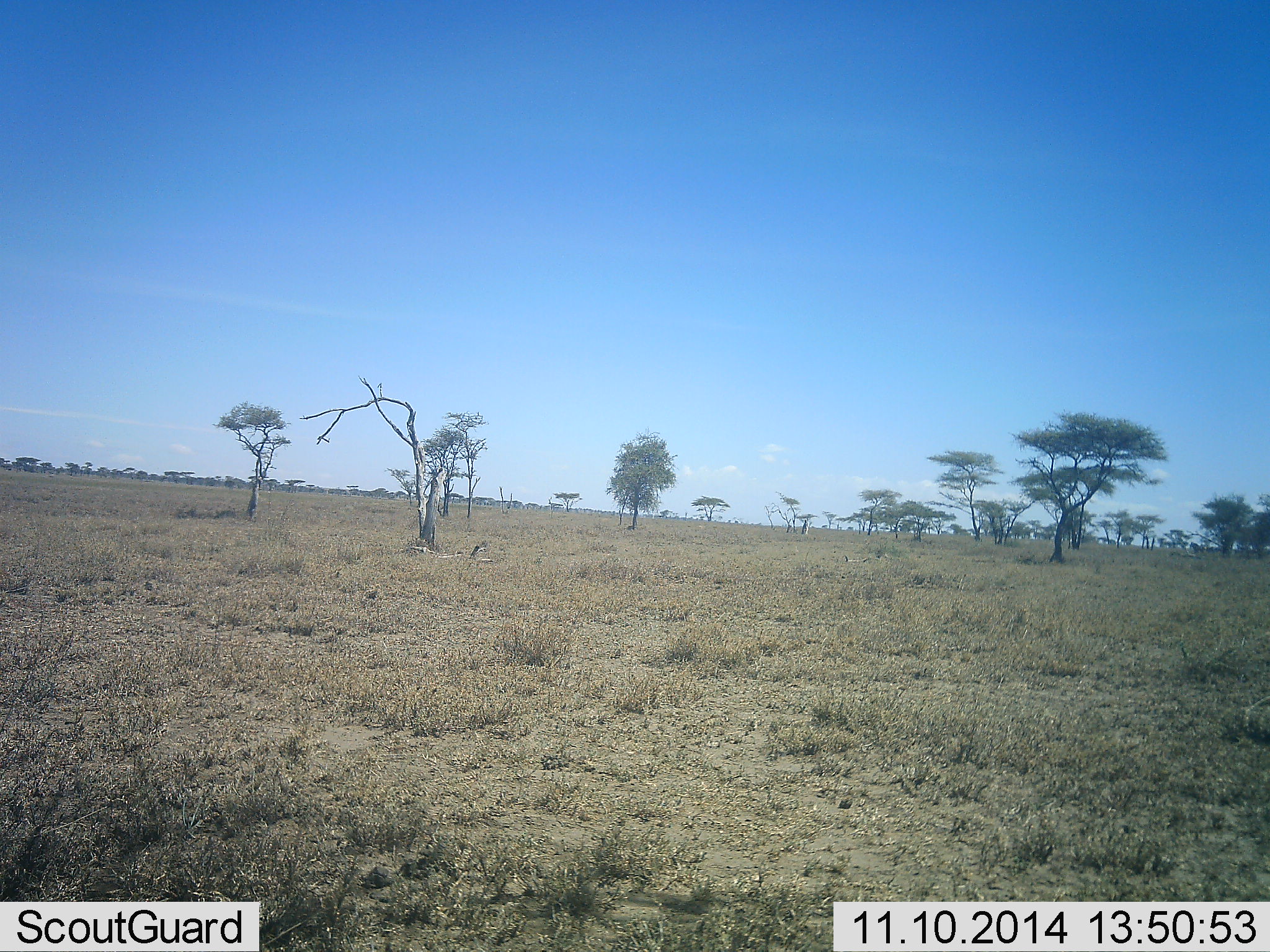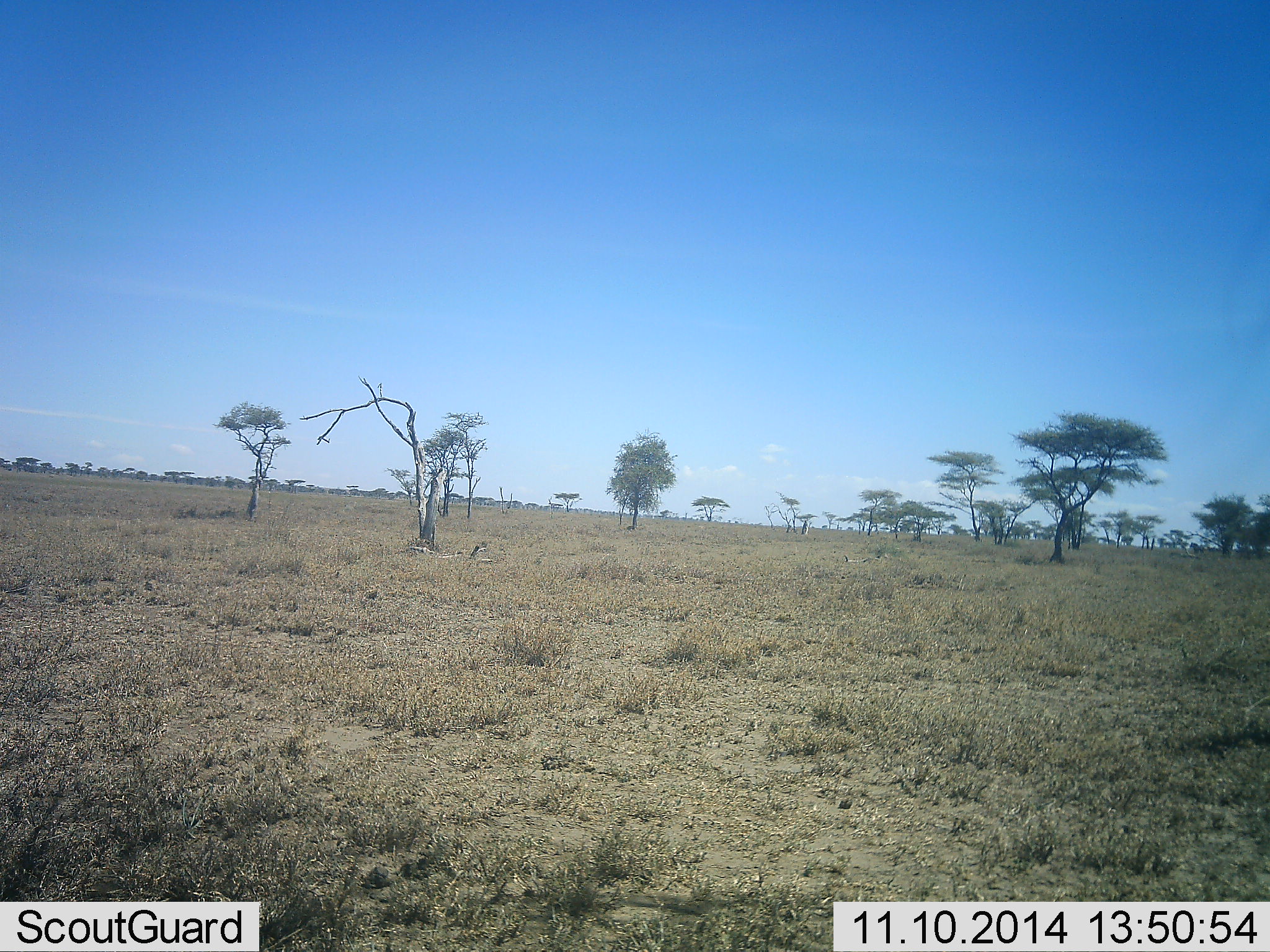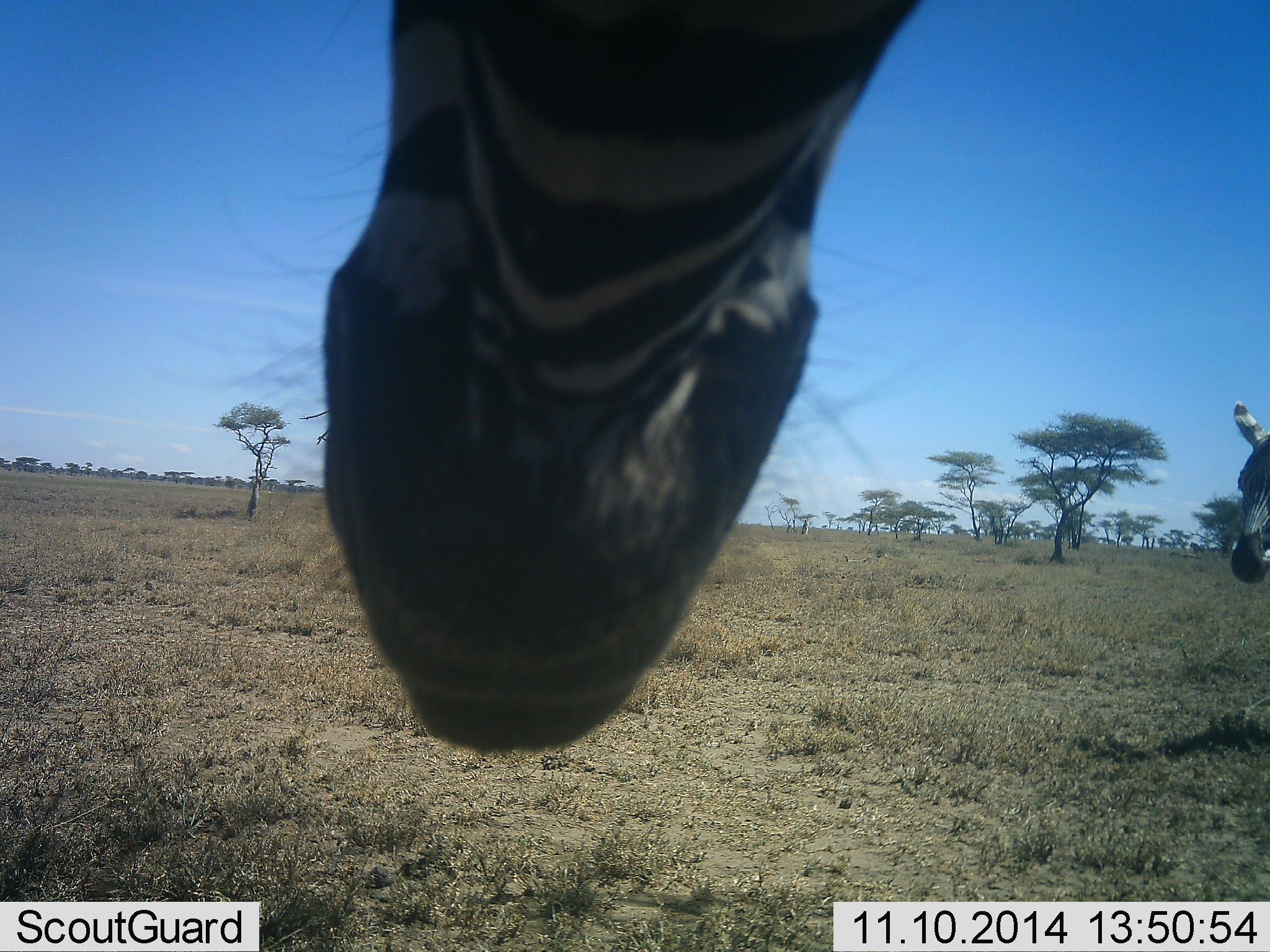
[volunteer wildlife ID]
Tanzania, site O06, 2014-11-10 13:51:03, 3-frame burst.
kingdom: Animalia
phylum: Chordata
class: Mammalia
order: Perissodactyla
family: Equidae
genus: Equus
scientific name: Equus quagga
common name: plains zebra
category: zebra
Zebra (plains zebra) (Equus quagga), count 2. Behavior (volunteer vote fractions): standing 10%, resting 0%, moving 90%, interacting 10%. Young present (vote fraction): 0%. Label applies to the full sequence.